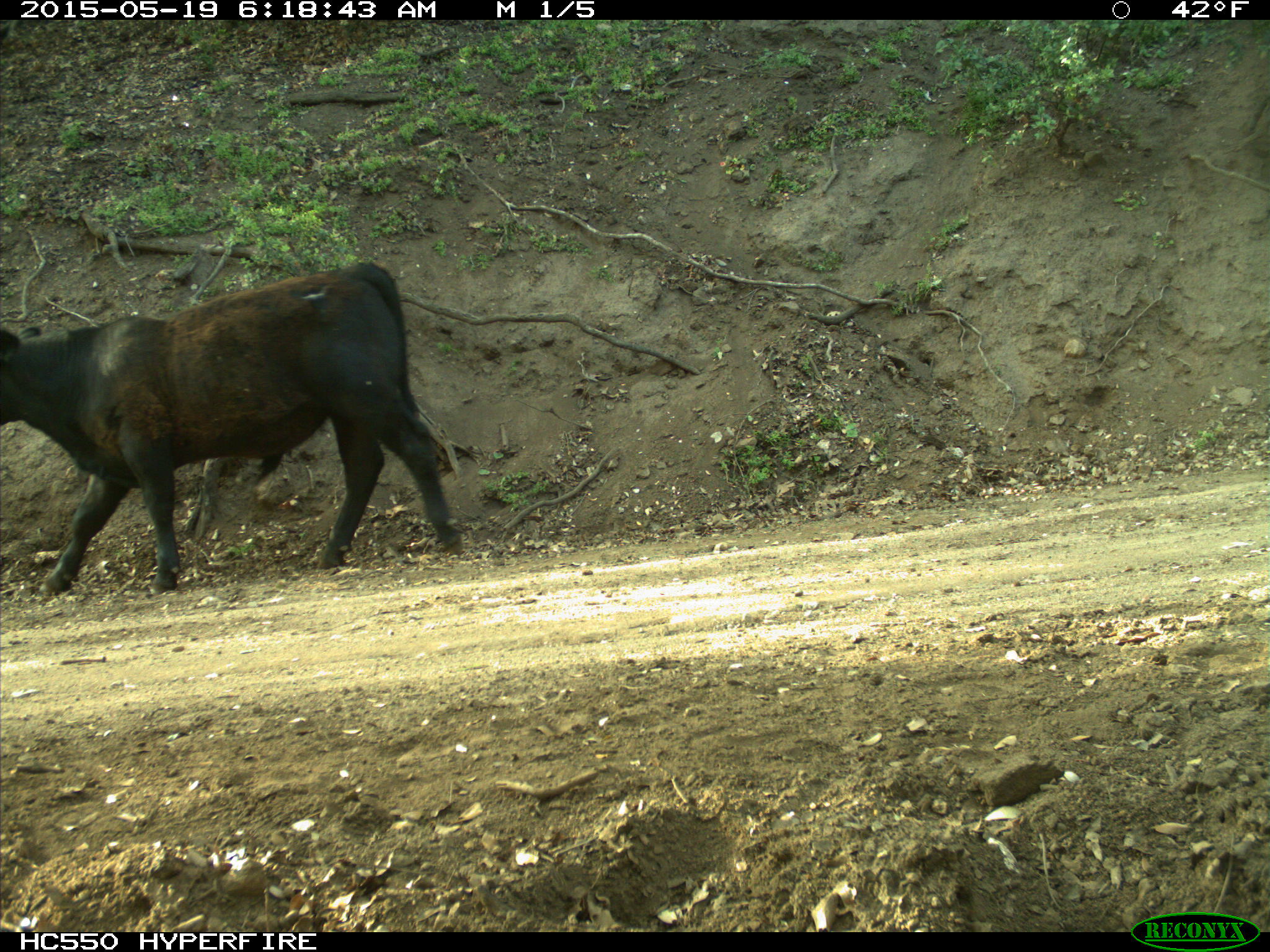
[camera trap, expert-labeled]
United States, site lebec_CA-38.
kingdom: Animalia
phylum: Chordata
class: Mammalia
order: Artiodactyla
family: Bovidae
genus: Bos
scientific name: Bos taurus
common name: domestic cow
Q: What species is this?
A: Bos taurus (domestic cow).